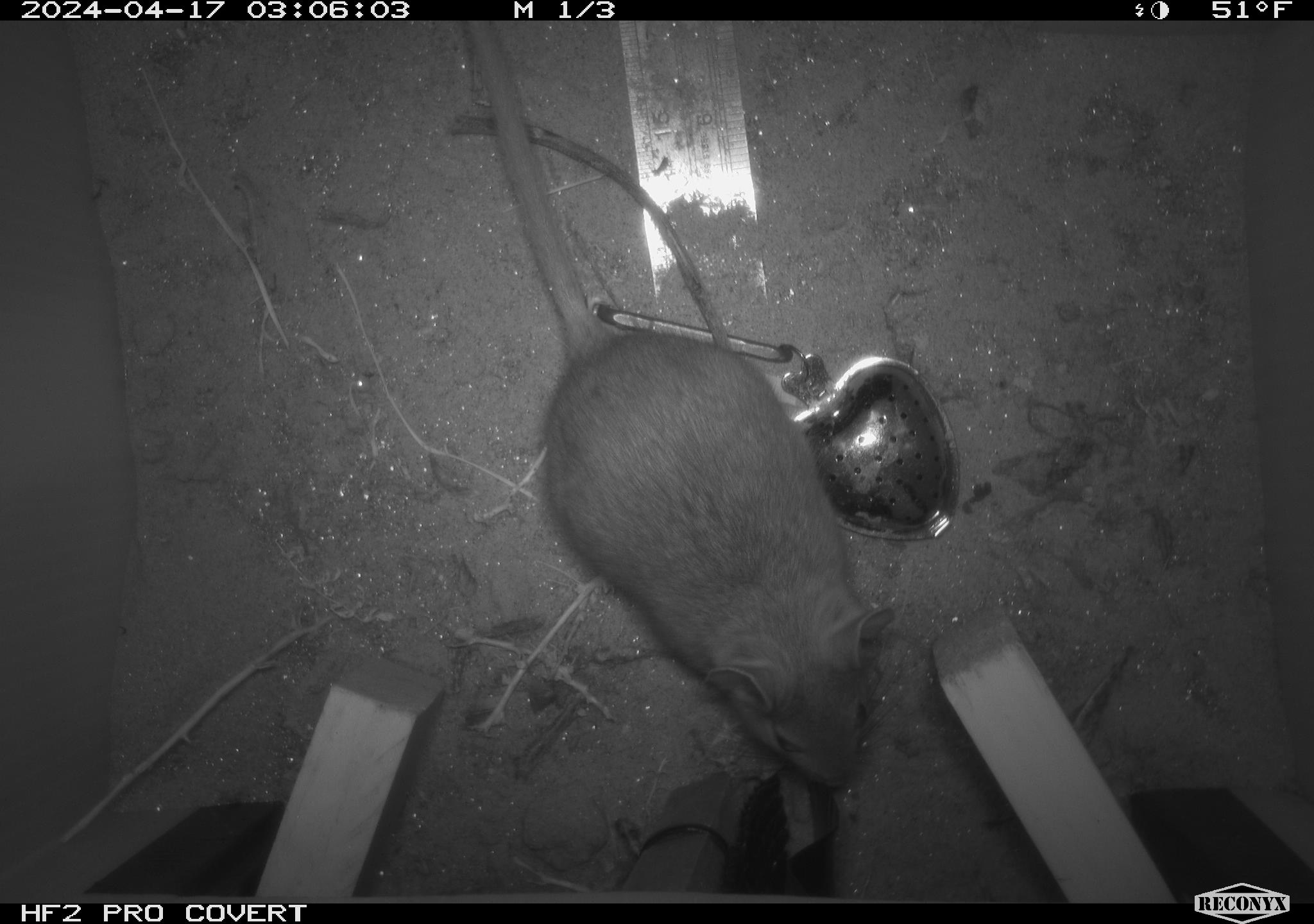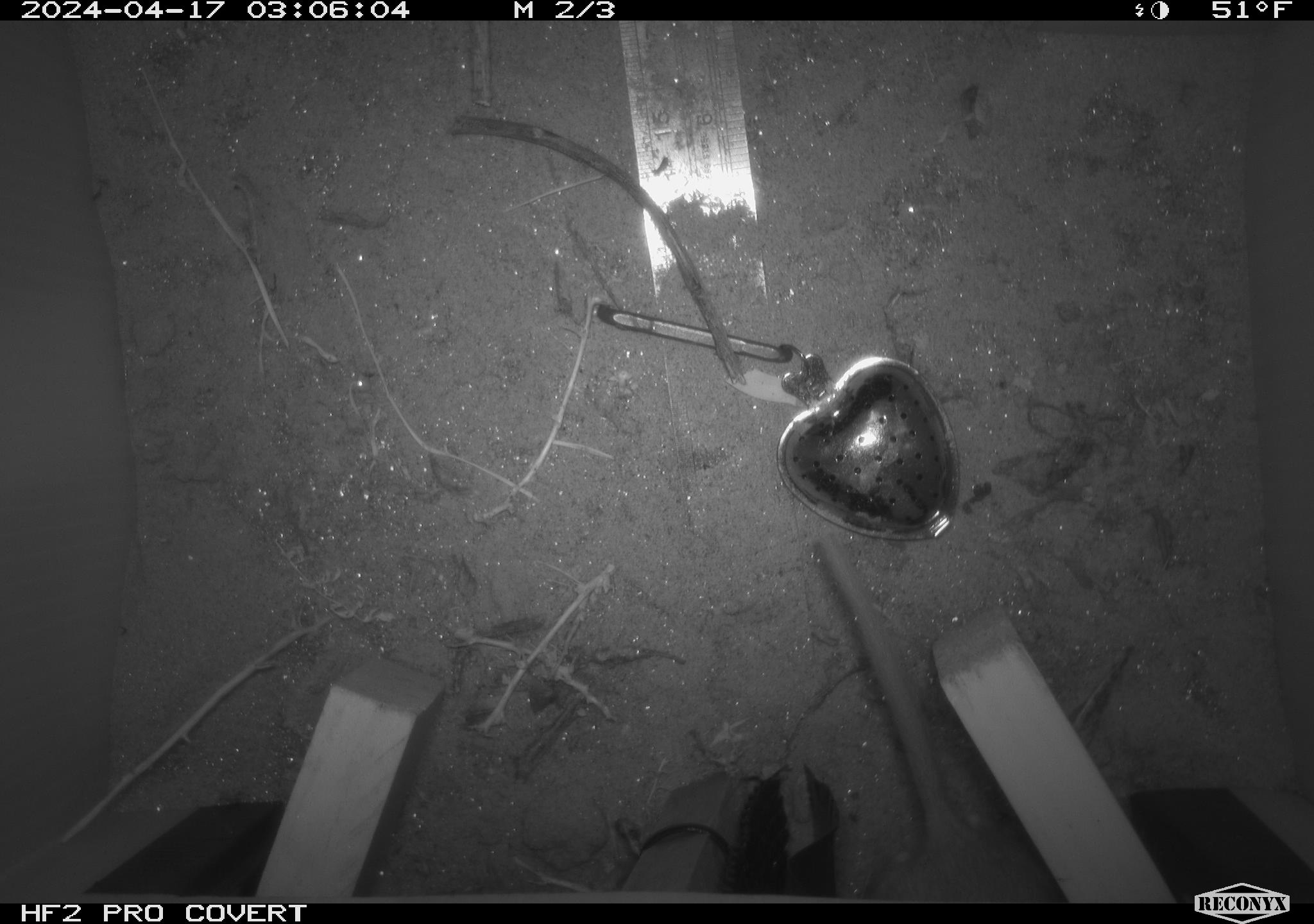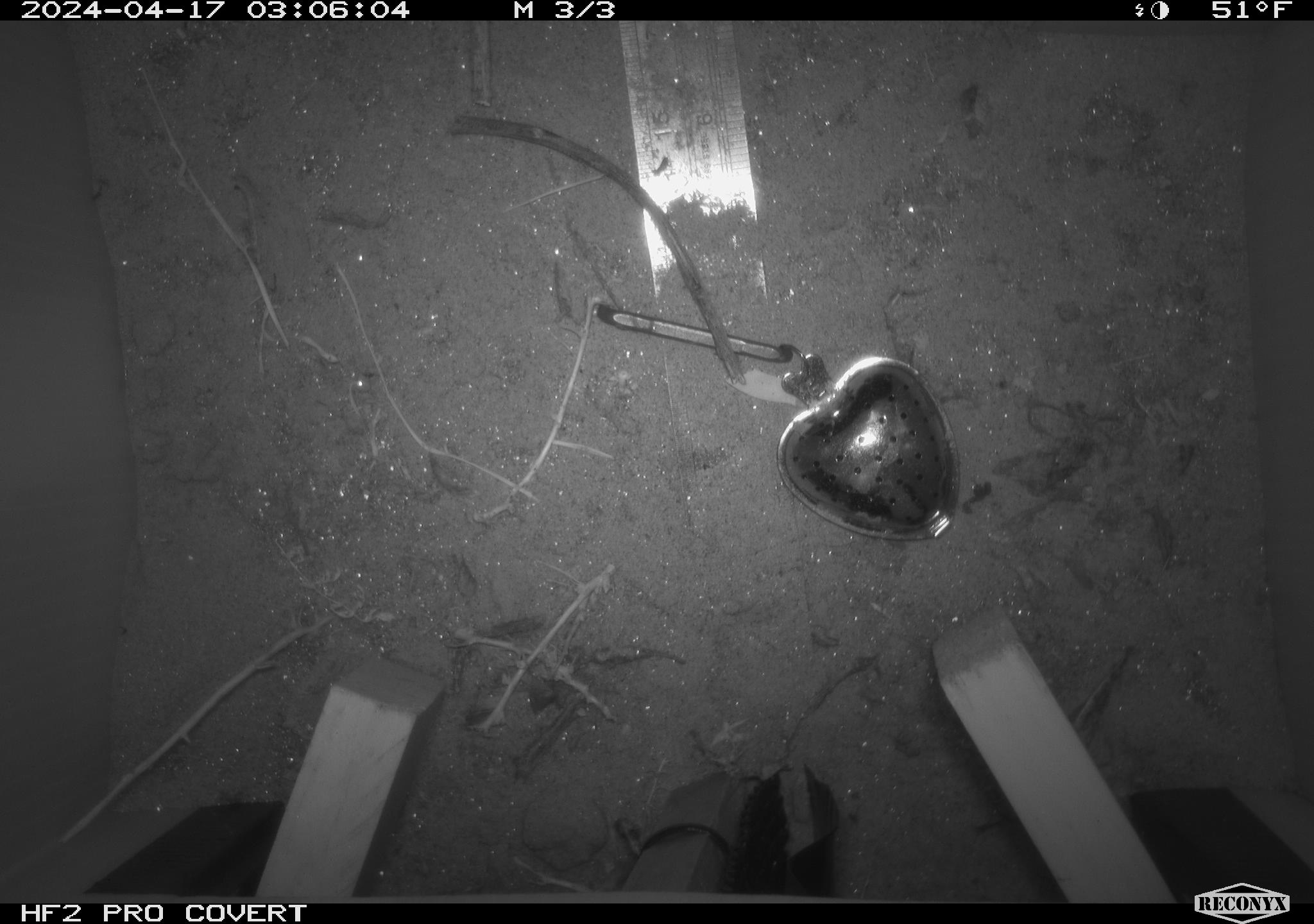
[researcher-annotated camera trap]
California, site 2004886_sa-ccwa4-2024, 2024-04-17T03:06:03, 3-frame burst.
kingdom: Animalia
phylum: Chordata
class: Mammalia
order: Rodentia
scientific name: Rodentia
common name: woodrat or rat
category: woodrat or rat species